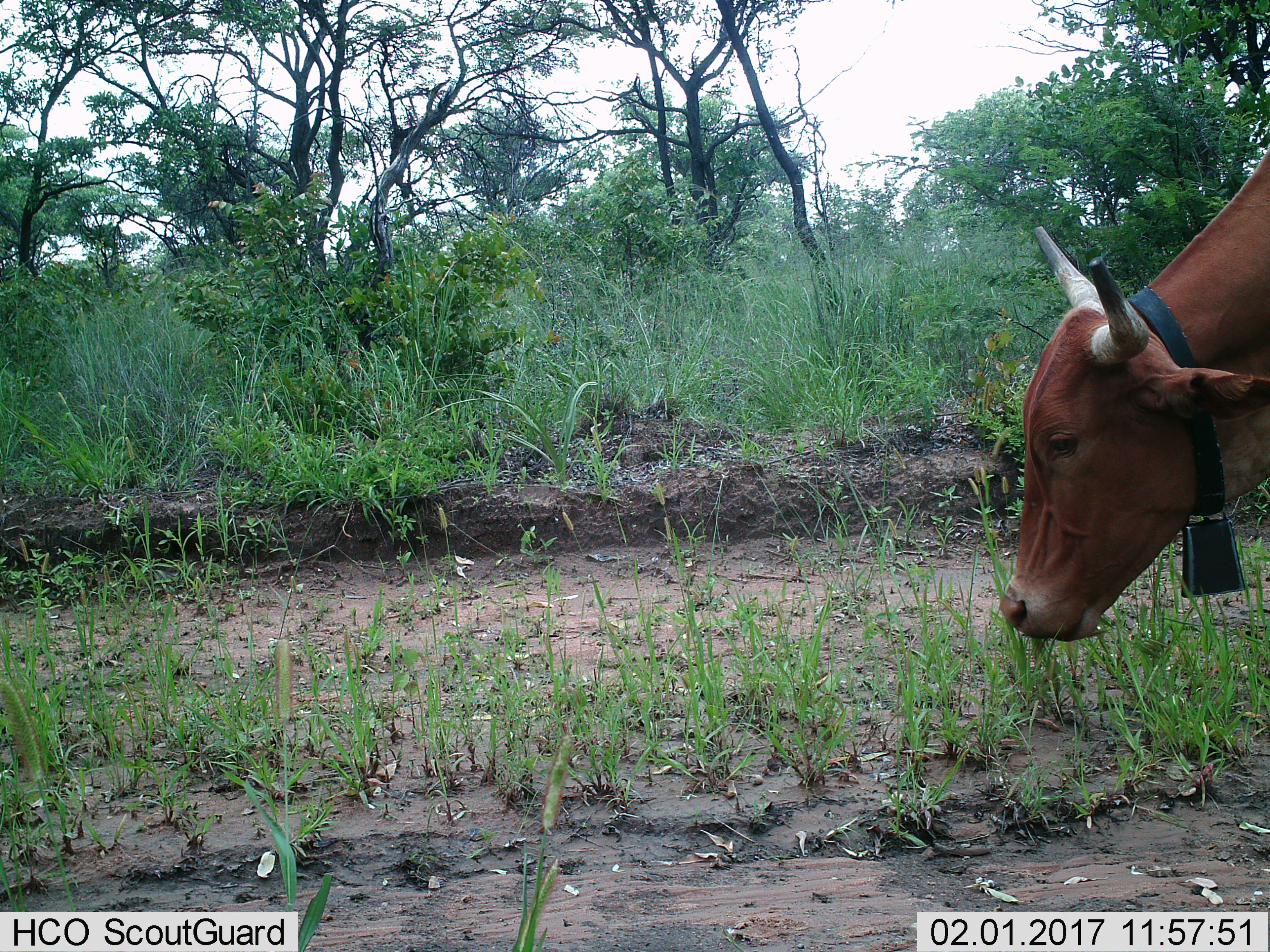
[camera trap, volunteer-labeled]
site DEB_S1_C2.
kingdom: Animalia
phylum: Chordata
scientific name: Vertebrata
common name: domestic animal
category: domesticanimal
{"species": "domesticanimal (domestic animal) (Vertebrata)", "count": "1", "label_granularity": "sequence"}